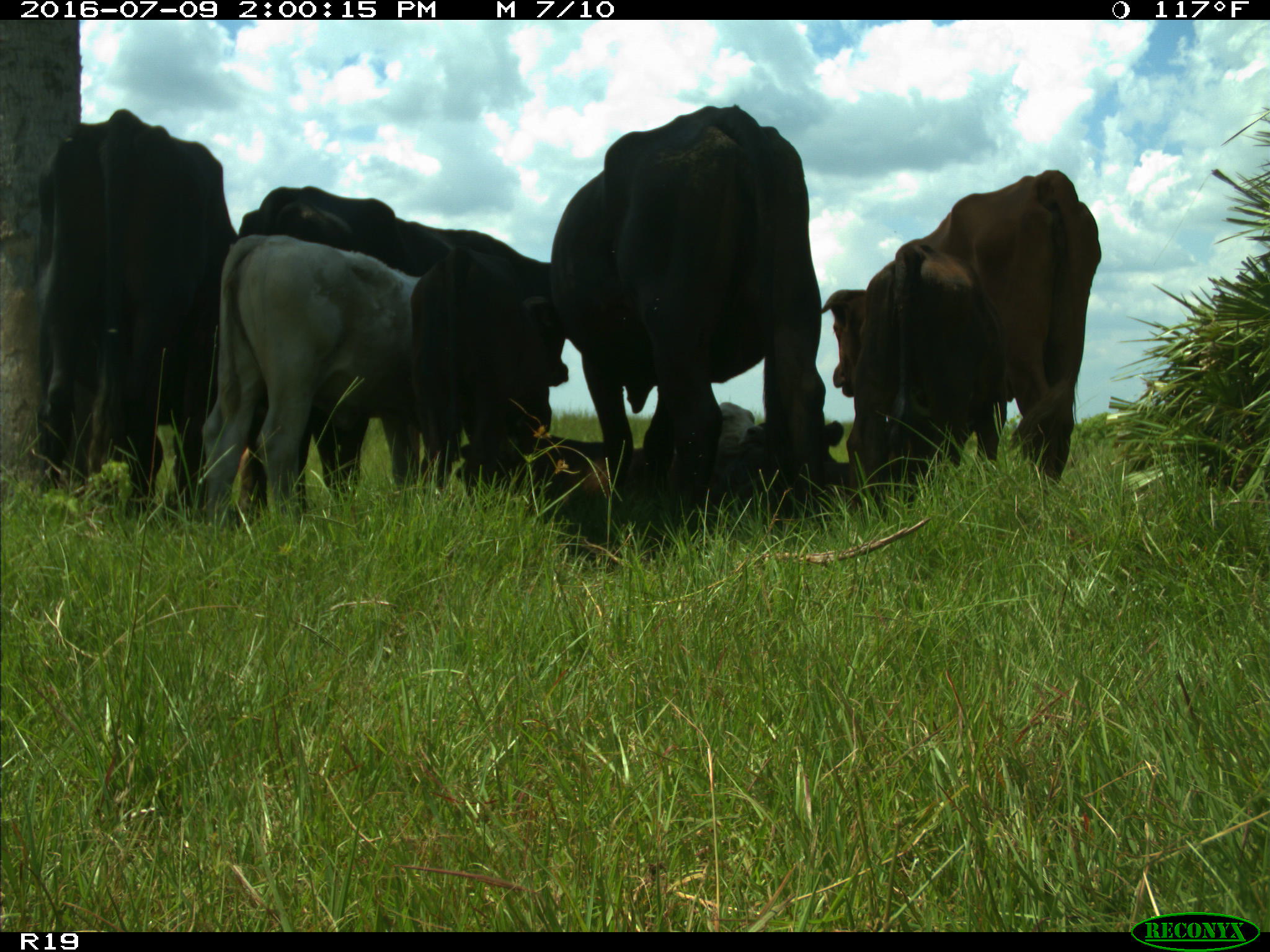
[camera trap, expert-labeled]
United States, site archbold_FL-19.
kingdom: Animalia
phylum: Chordata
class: Mammalia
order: Artiodactyla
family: Bovidae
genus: Bos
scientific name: Bos taurus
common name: domestic cow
Bos taurus (domestic cow).